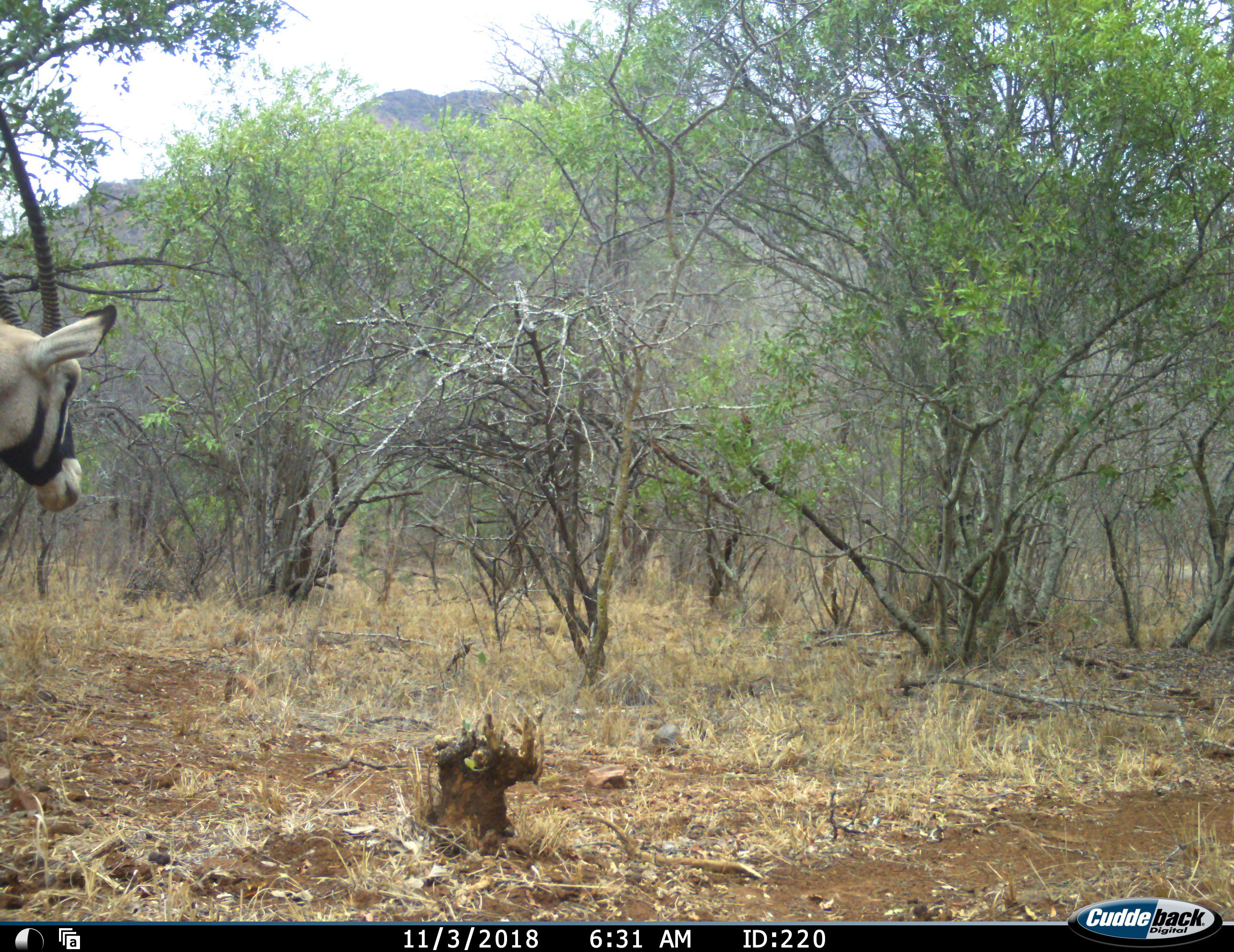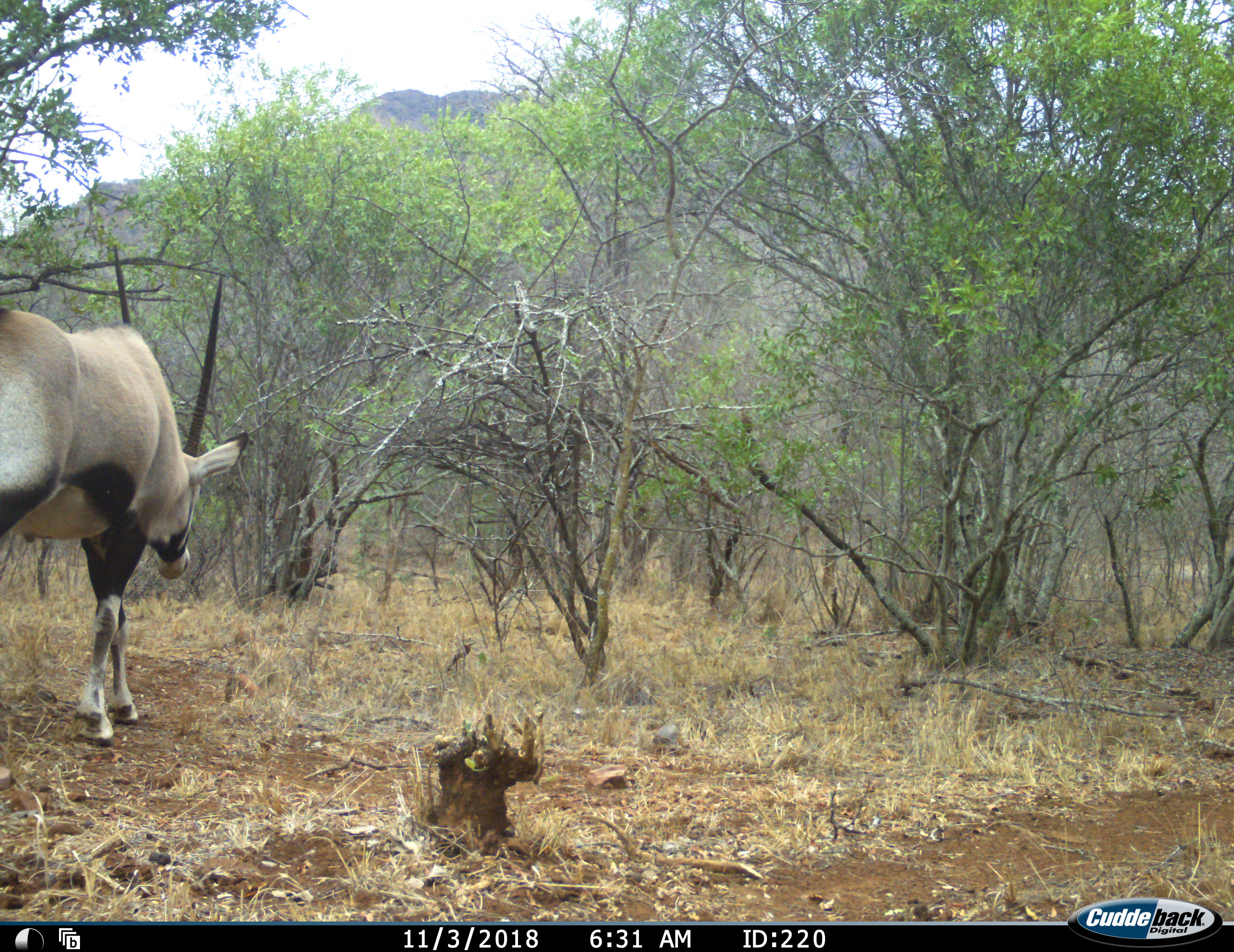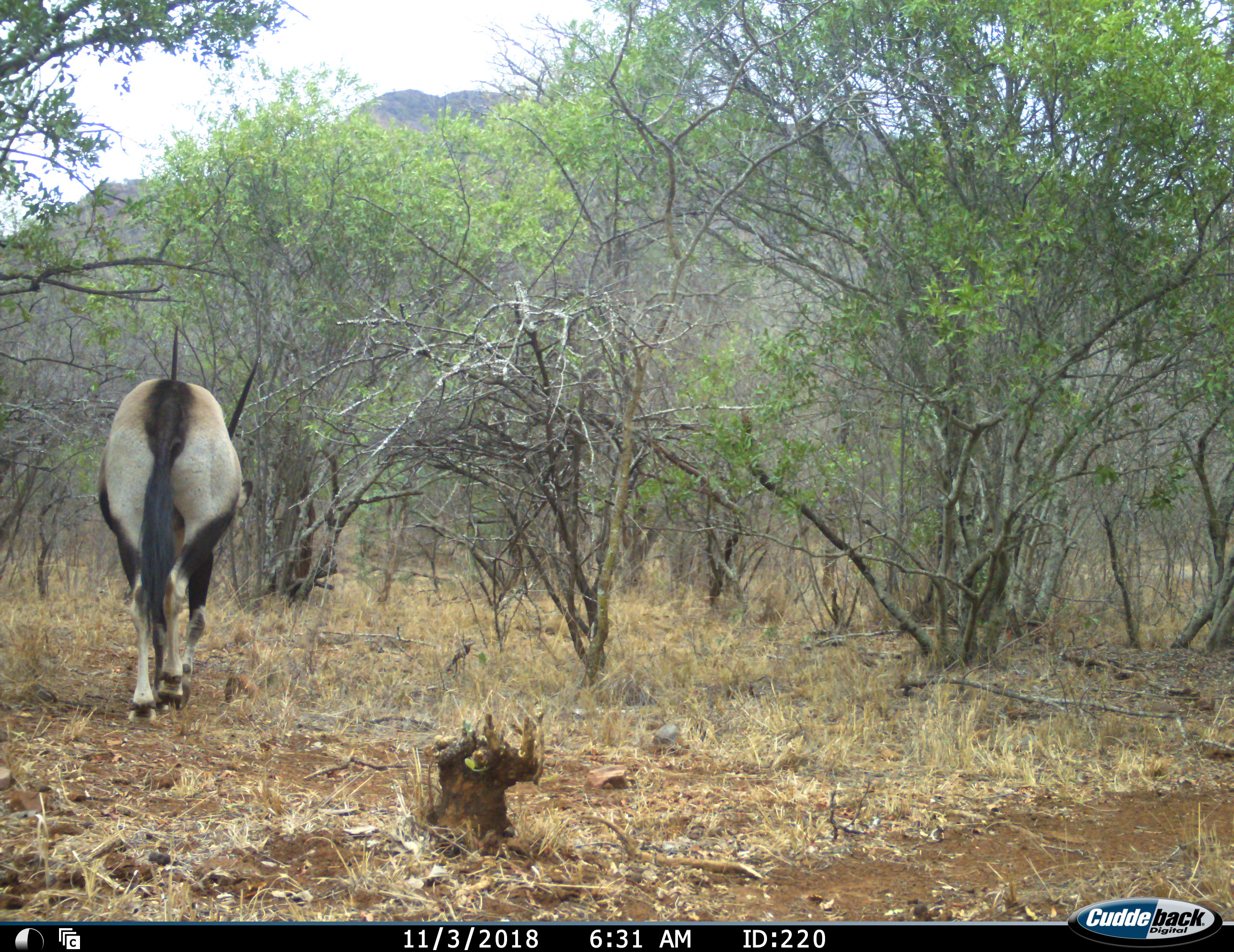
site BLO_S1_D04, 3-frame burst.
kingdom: Animalia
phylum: Chordata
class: Mammalia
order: Artiodactyla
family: Bovidae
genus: Oryx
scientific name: Oryx gazella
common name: gemsbok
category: oryx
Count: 1.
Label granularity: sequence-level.